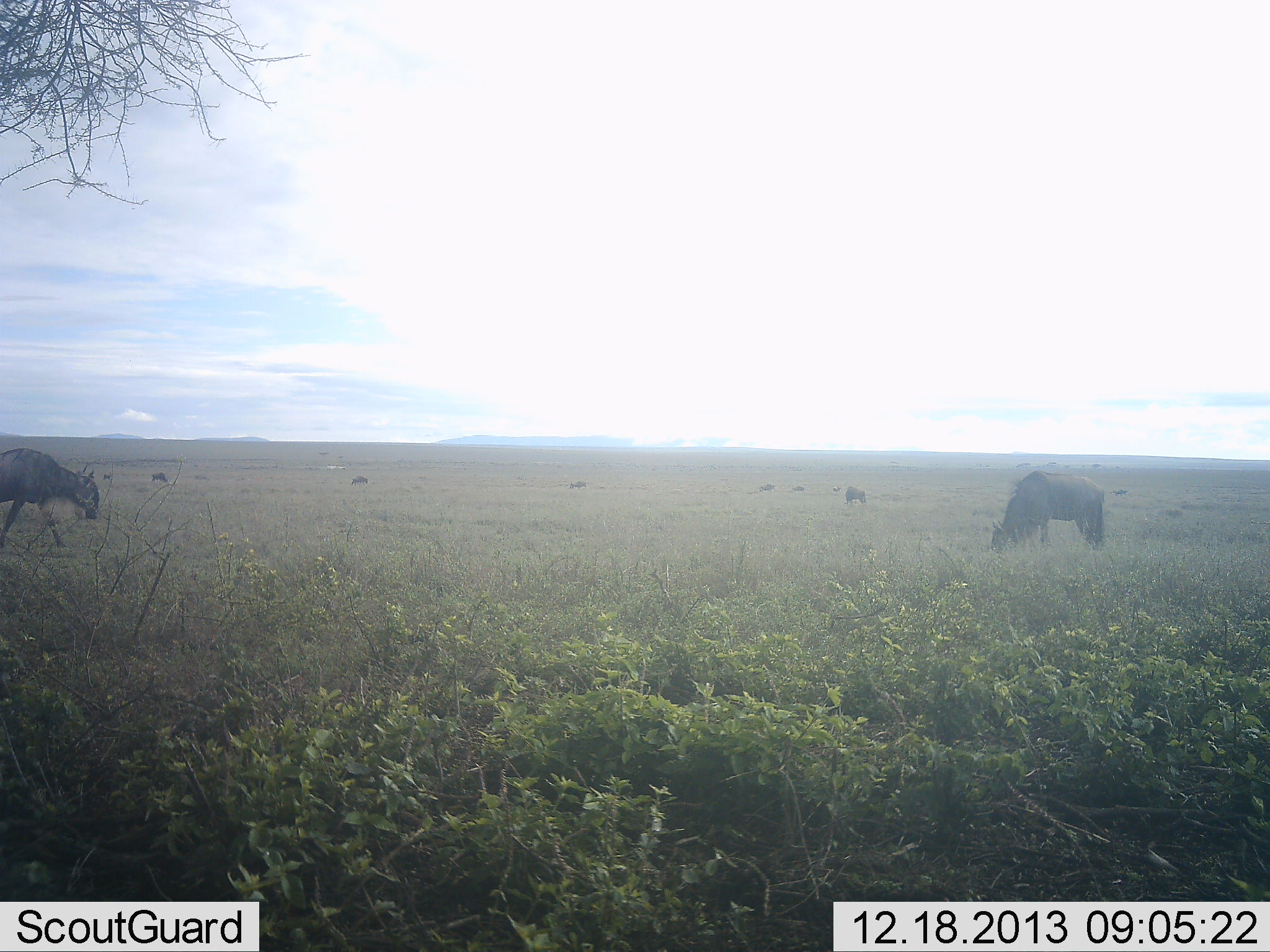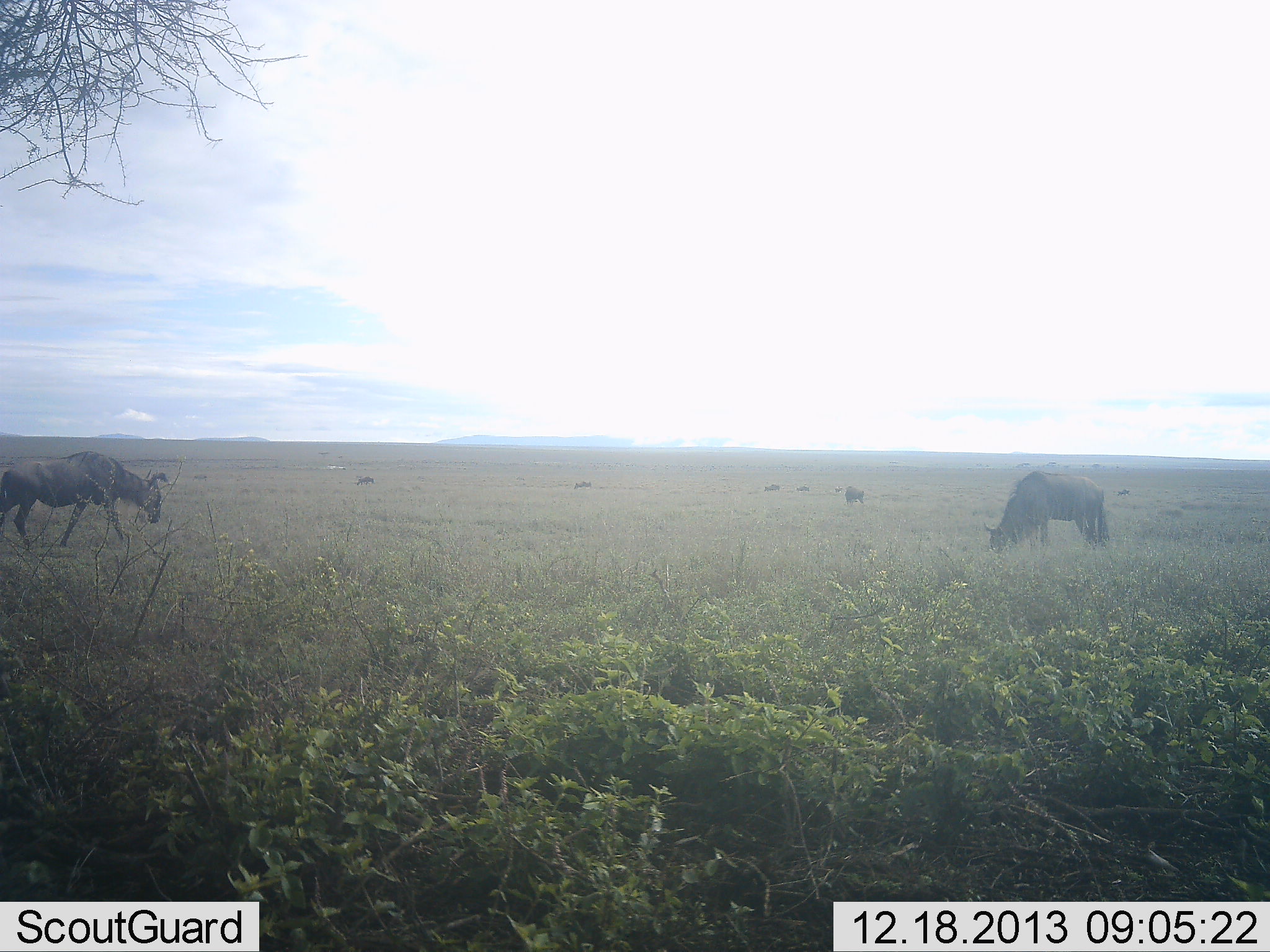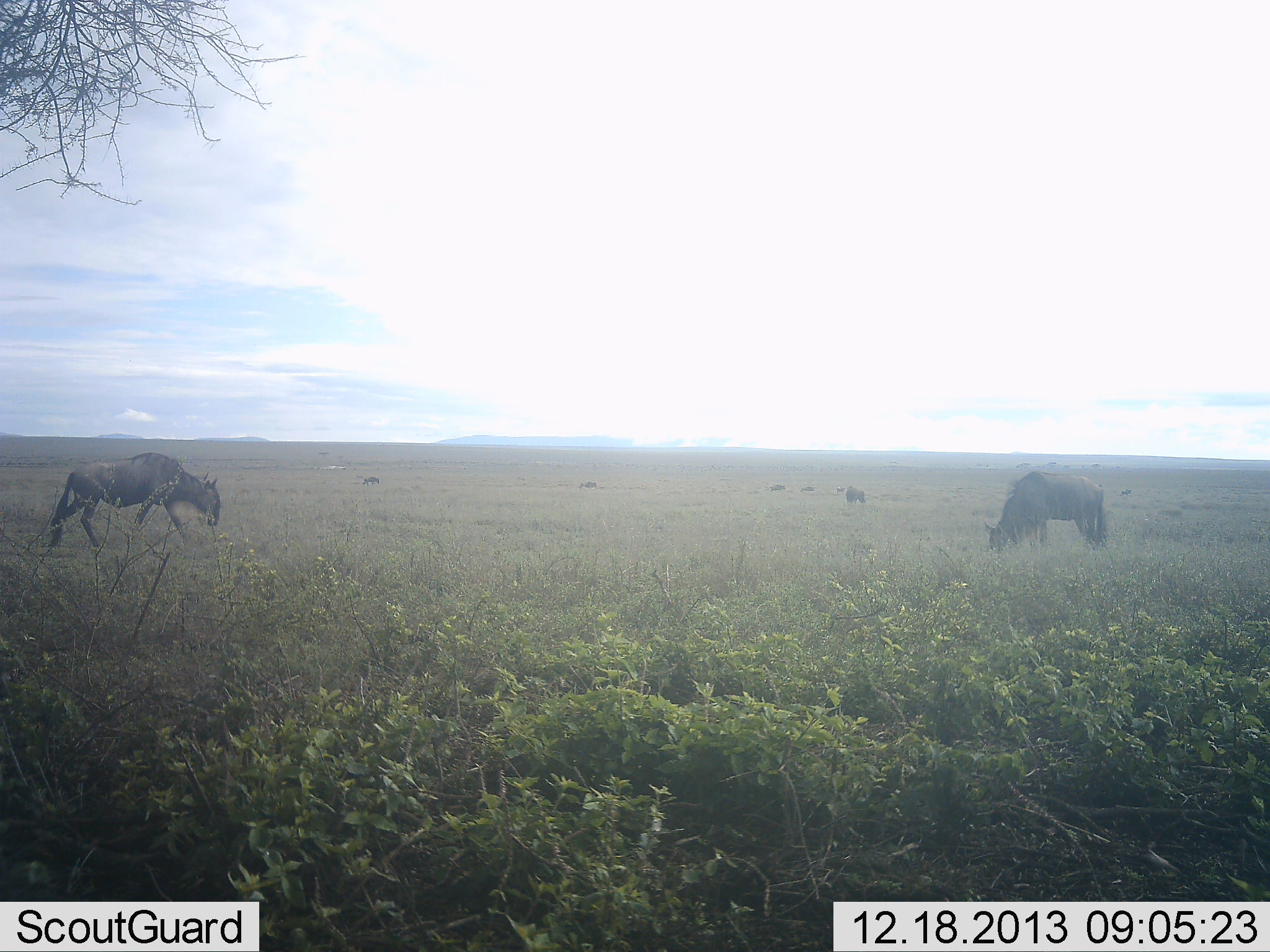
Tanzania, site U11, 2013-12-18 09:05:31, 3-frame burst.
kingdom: Animalia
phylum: Chordata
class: Mammalia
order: Artiodactyla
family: Bovidae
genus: Connochaetes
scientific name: Connochaetes taurinus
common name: blue wildebeest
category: wildebeest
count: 9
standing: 29%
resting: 4%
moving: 65%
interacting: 0%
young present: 0%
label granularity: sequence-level